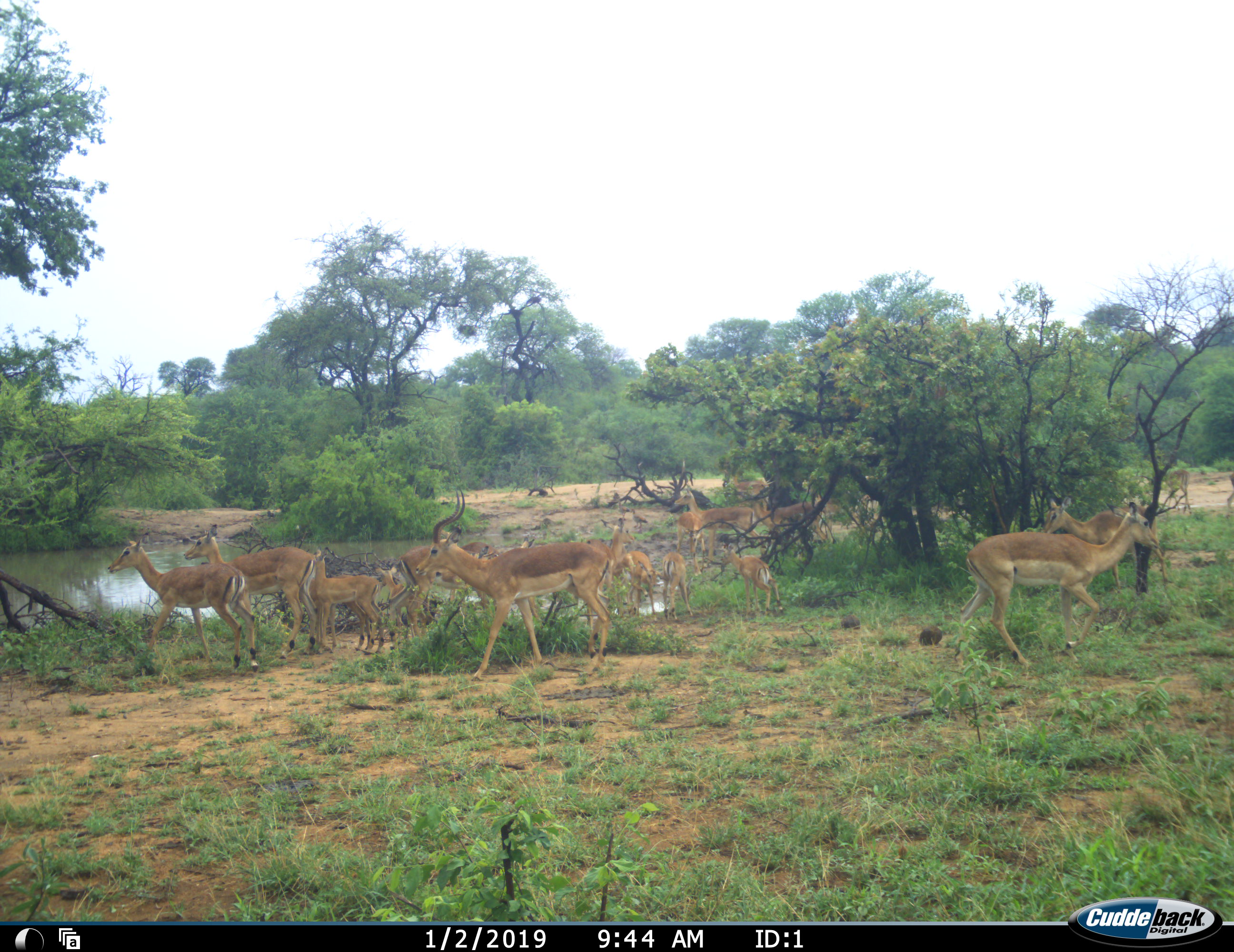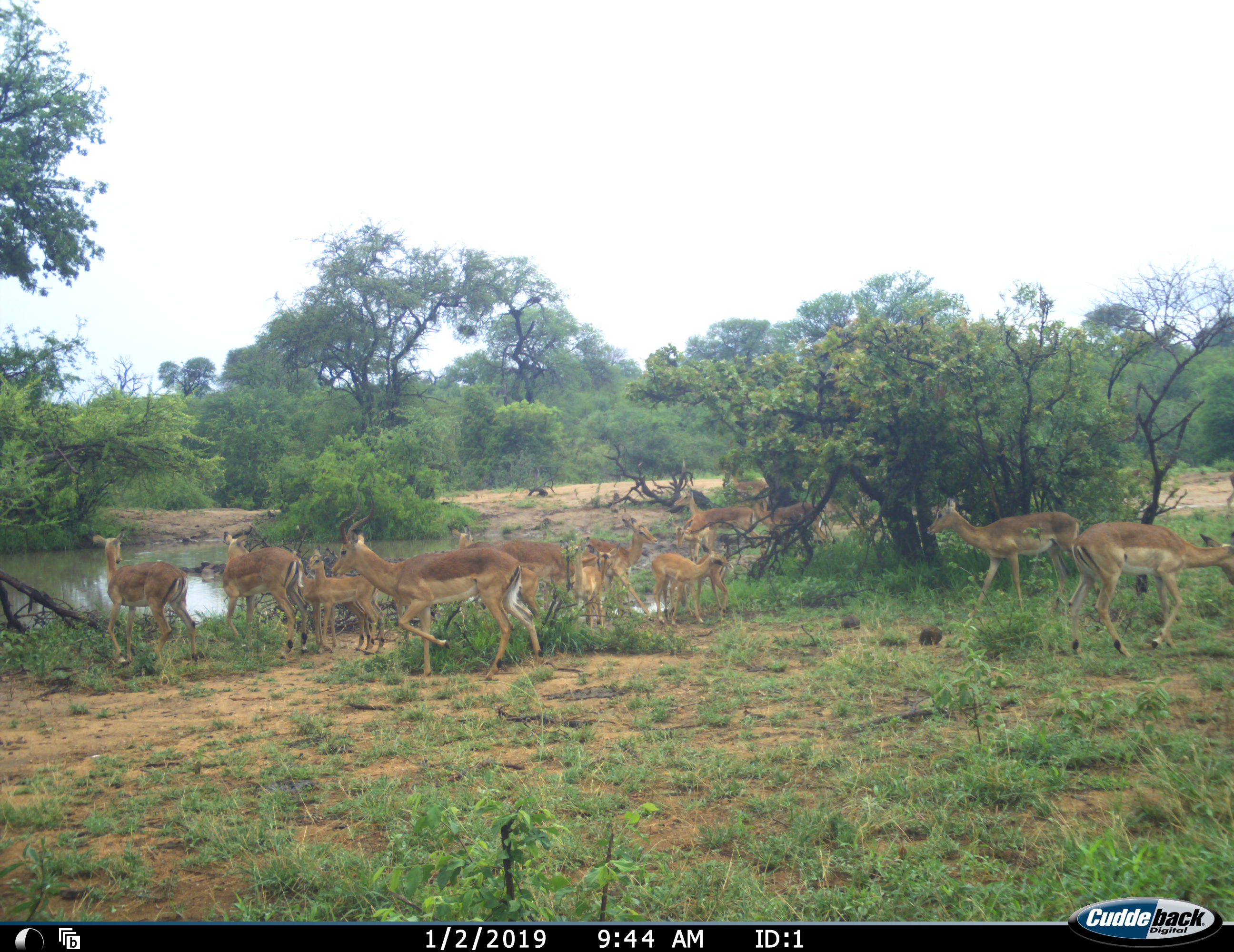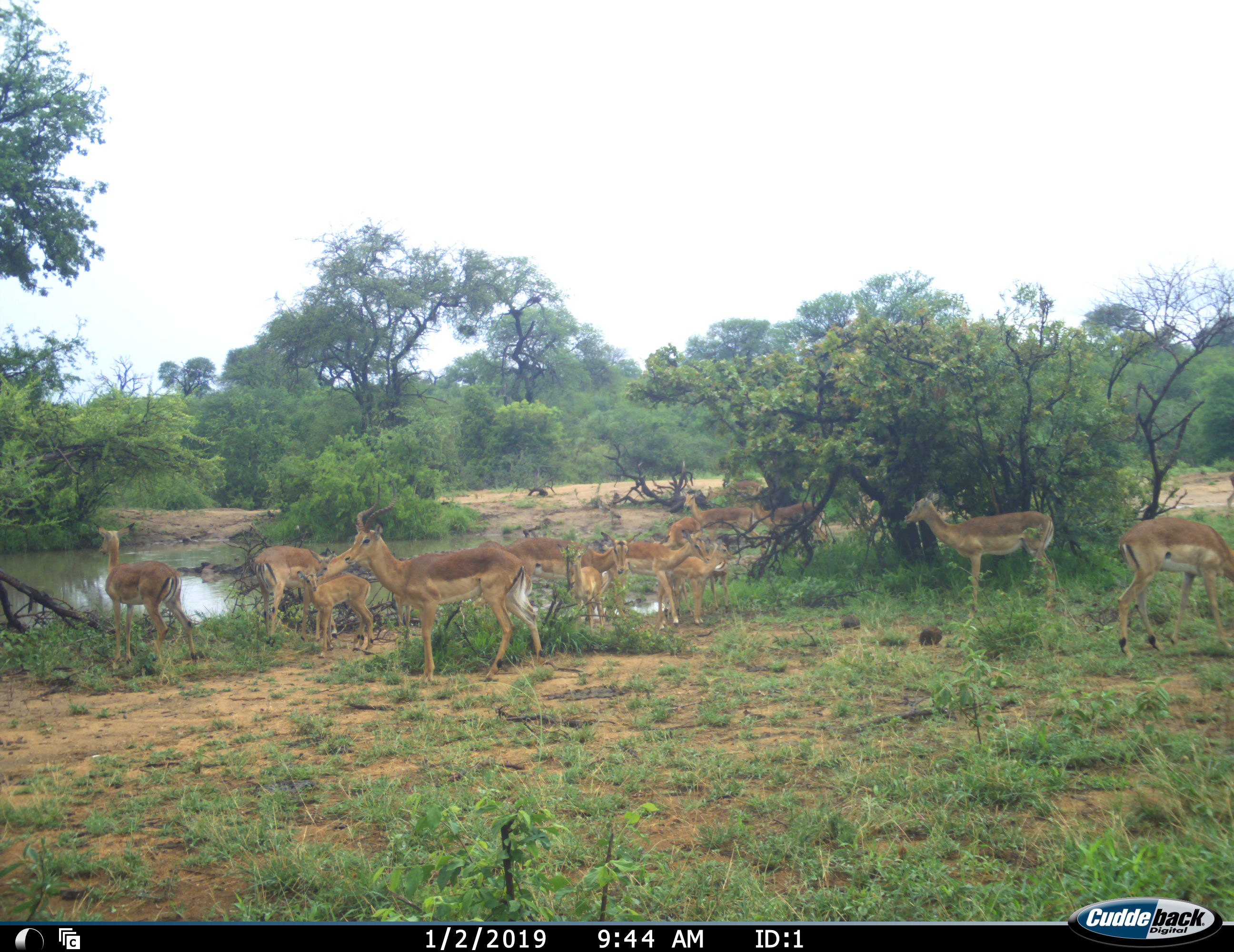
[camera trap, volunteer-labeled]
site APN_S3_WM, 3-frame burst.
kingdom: Animalia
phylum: Chordata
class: Mammalia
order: Artiodactyla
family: Bovidae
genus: Aepyceros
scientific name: Aepyceros melampus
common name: impala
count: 11-50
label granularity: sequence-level